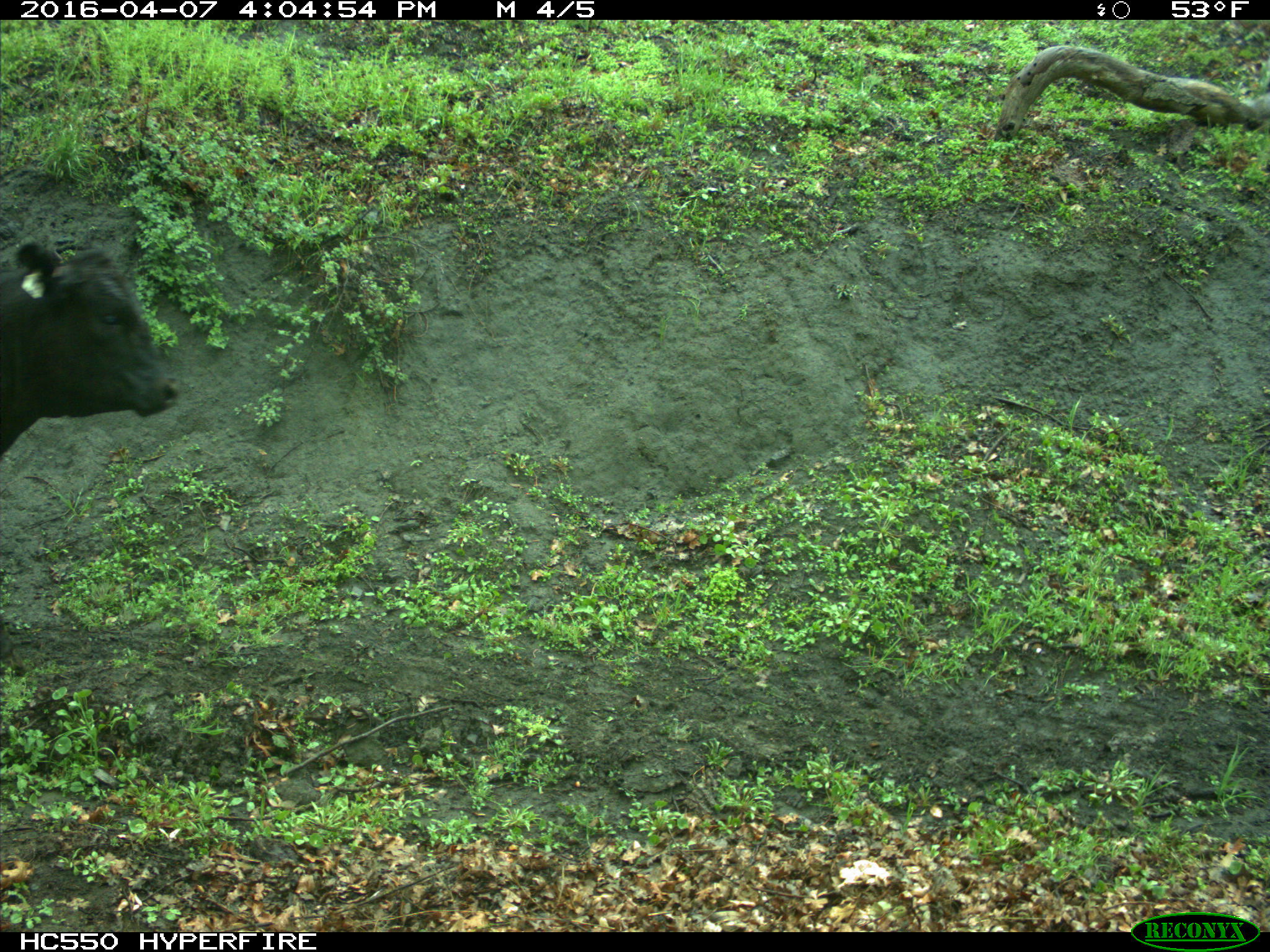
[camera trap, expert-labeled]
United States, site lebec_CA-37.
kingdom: Animalia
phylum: Chordata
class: Mammalia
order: Artiodactyla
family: Bovidae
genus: Bos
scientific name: Bos taurus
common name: domestic cow